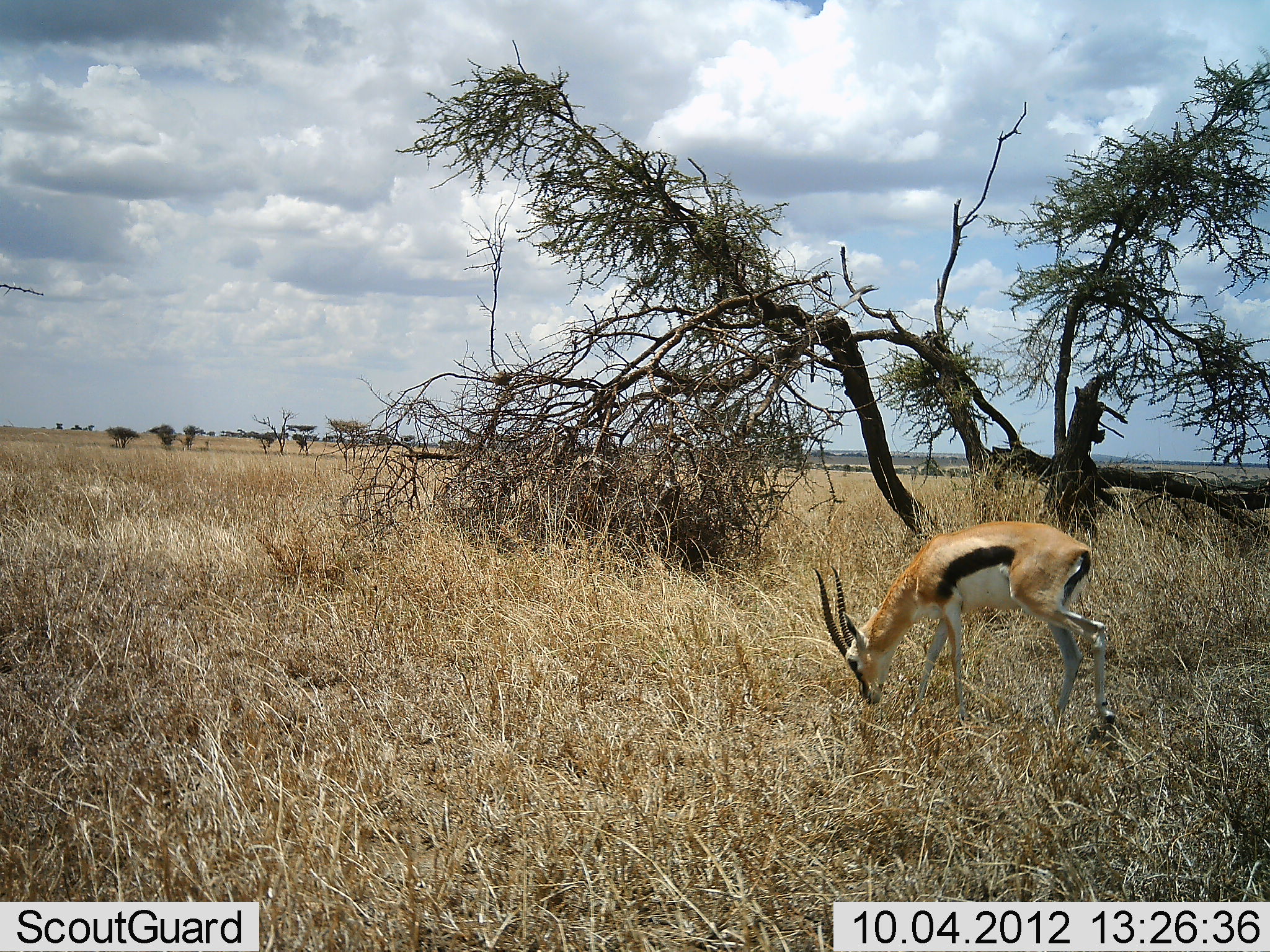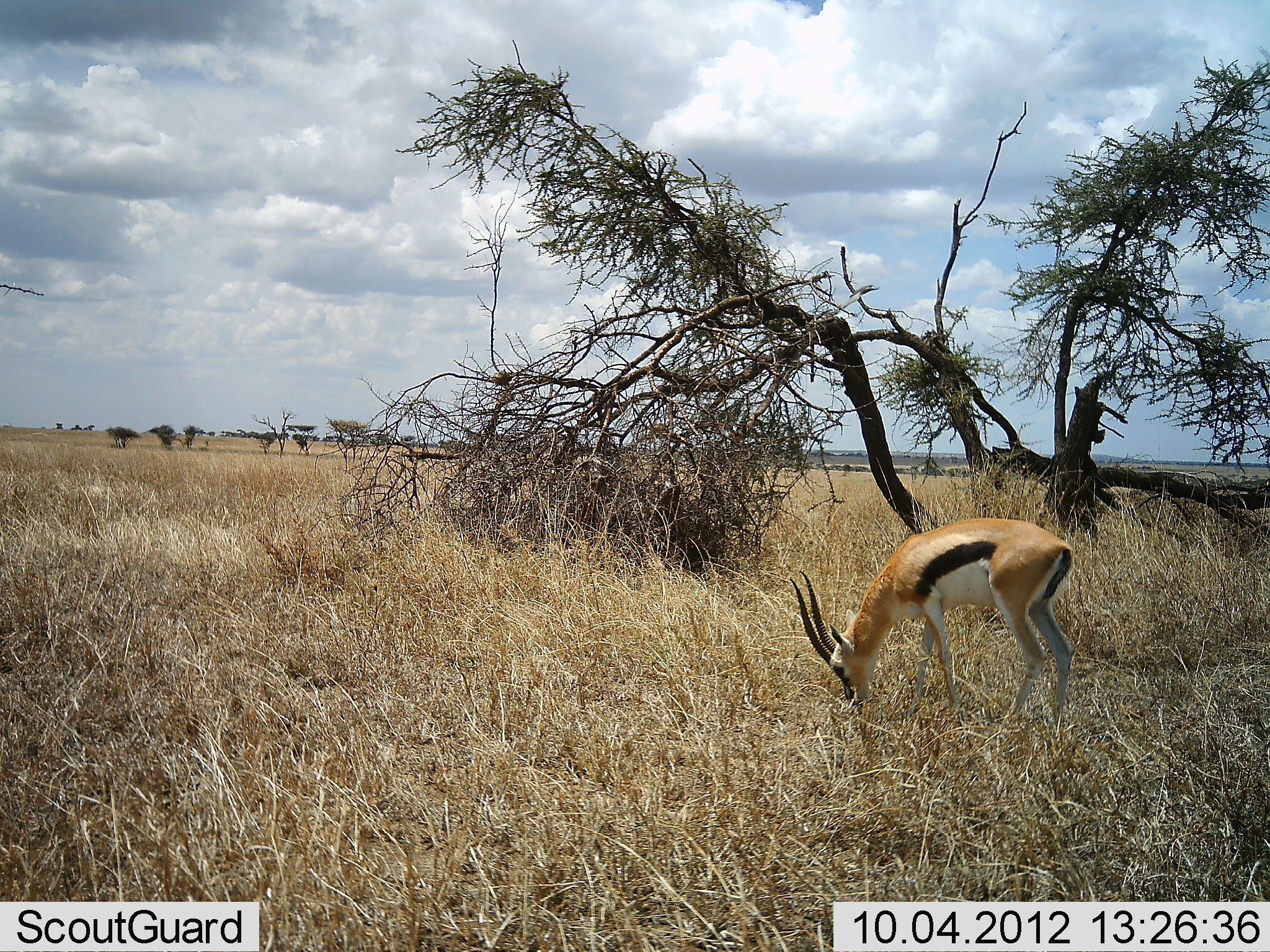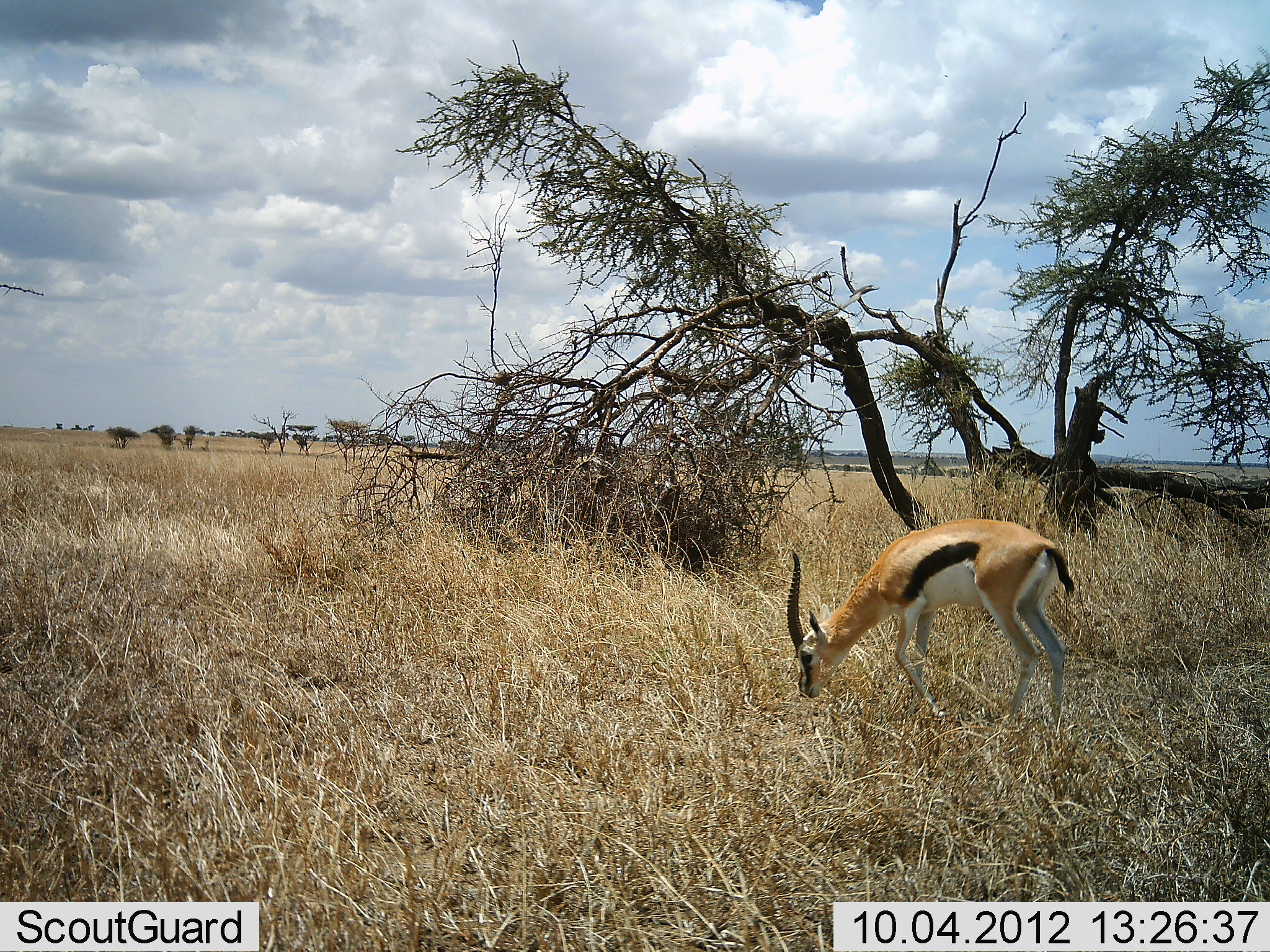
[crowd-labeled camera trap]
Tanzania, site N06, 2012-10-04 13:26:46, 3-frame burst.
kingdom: Animalia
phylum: Chordata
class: Mammalia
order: Artiodactyla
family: Bovidae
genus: Eudorcas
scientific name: Eudorcas thomsonii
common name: thomson's gazelle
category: gazellethomsons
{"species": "gazellethomsons (thomson's gazelle) (Eudorcas thomsonii)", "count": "1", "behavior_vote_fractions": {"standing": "20%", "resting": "0%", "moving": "30%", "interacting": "0%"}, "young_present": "0%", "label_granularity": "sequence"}